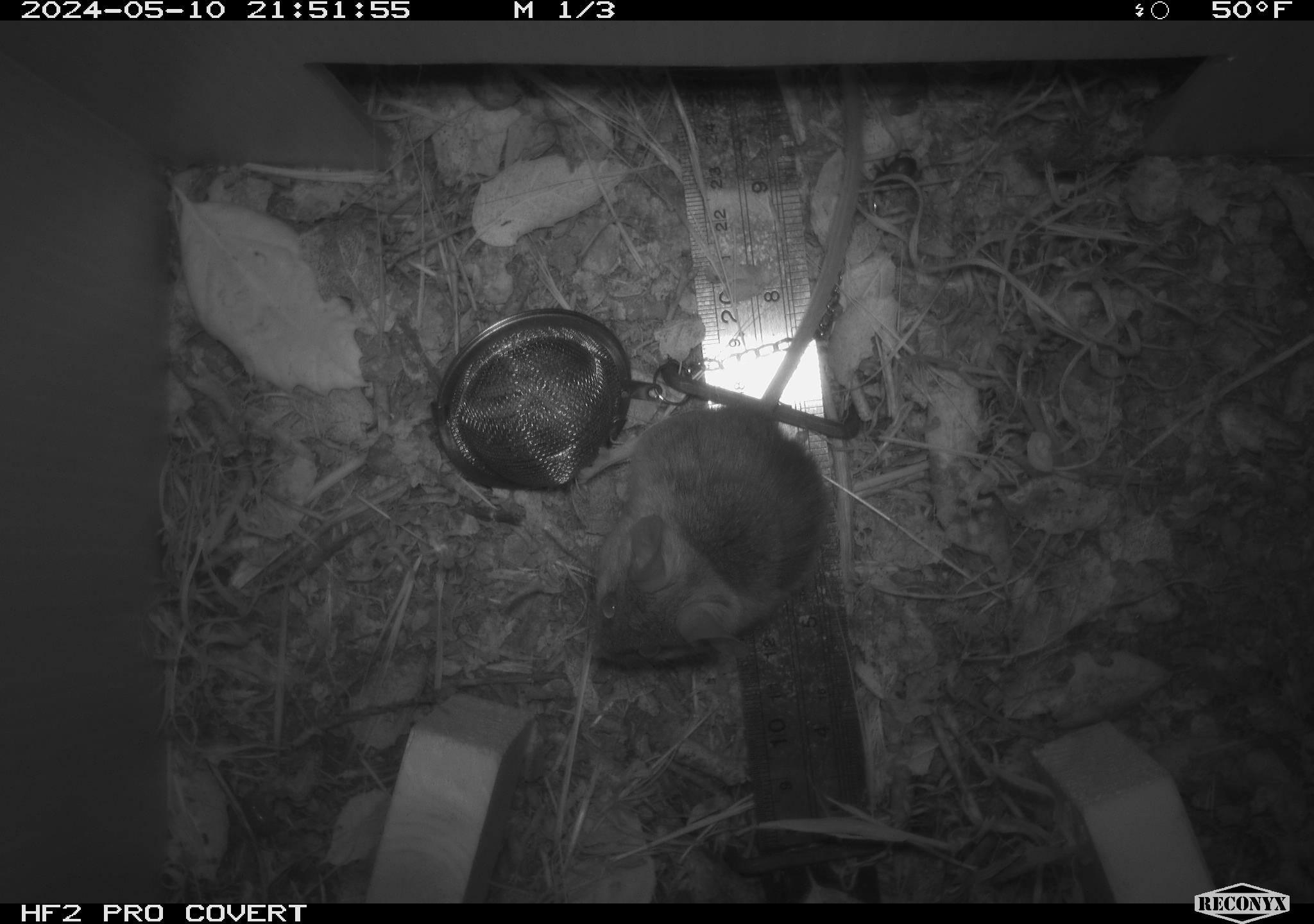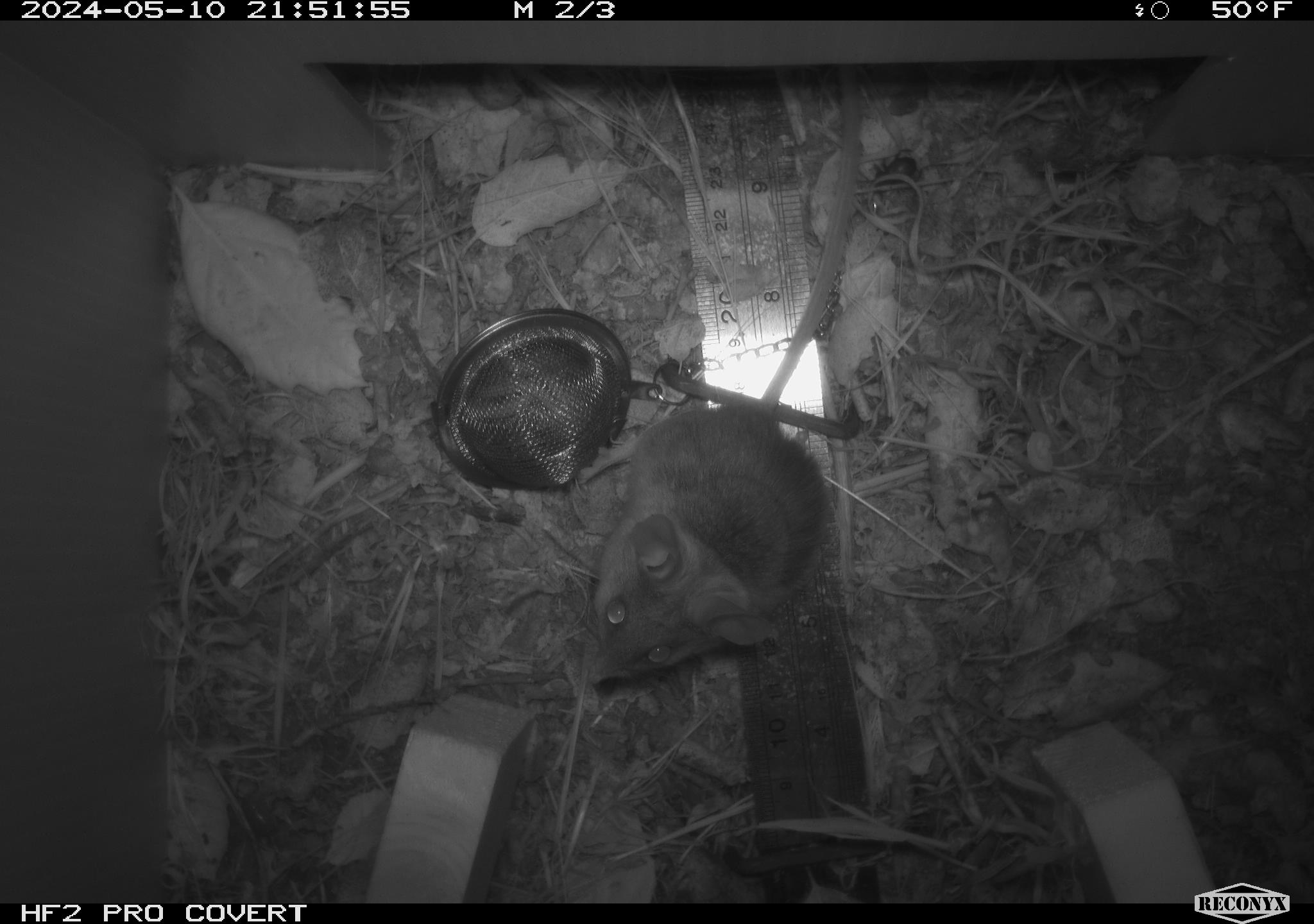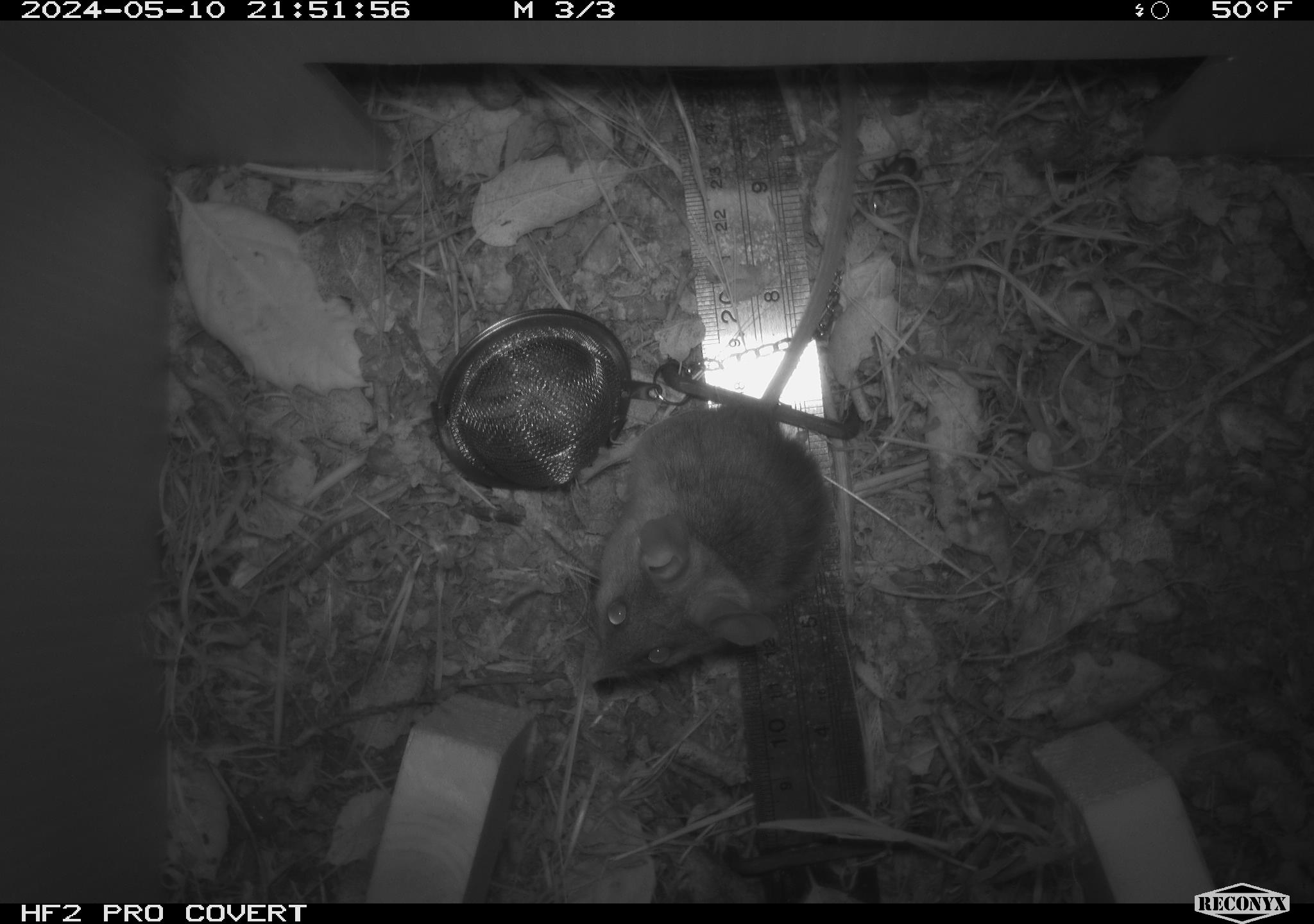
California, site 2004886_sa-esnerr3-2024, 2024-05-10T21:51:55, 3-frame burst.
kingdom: Animalia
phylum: Chordata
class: Mammalia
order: Rodentia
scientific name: Rodentia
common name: rodent